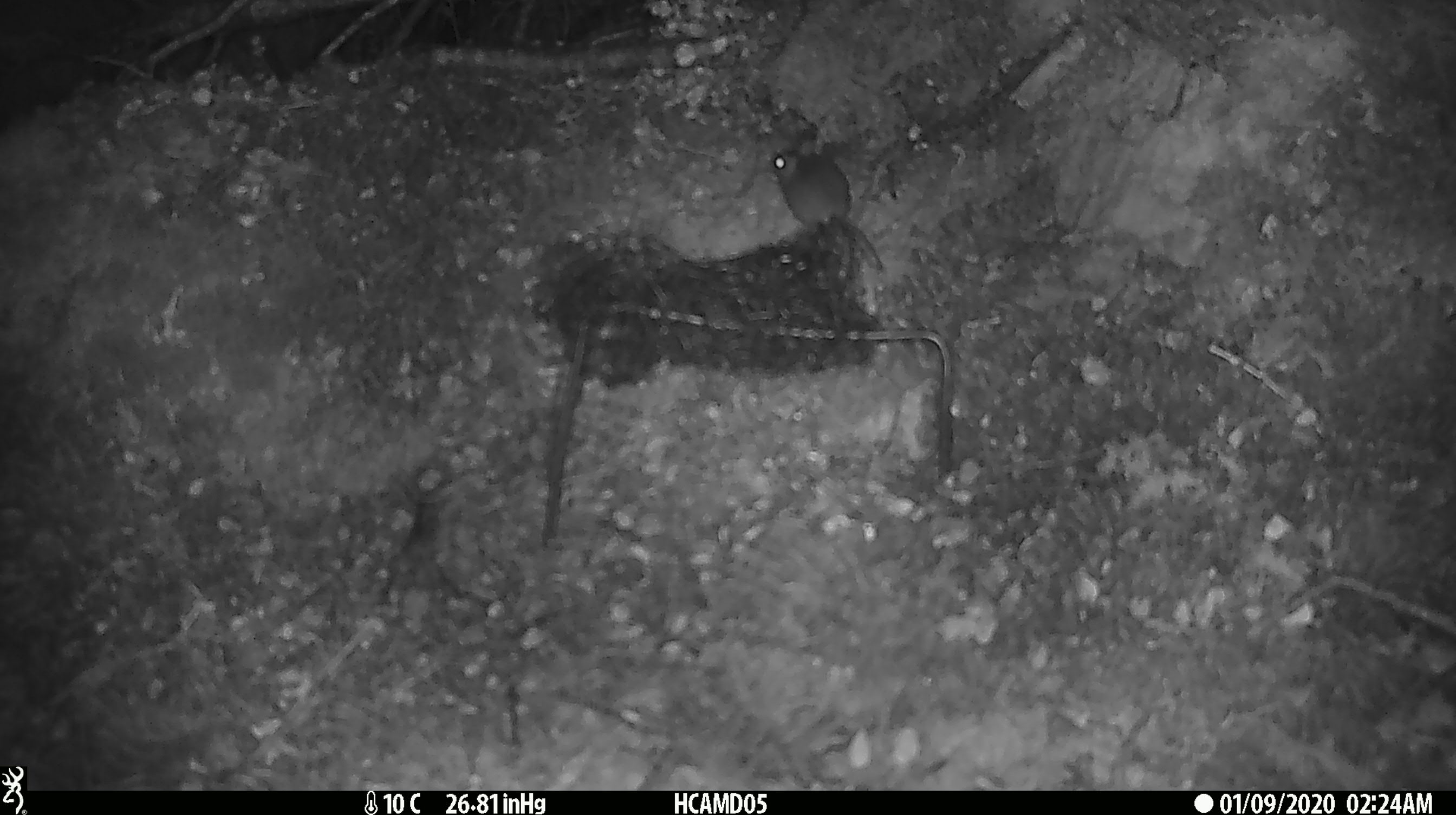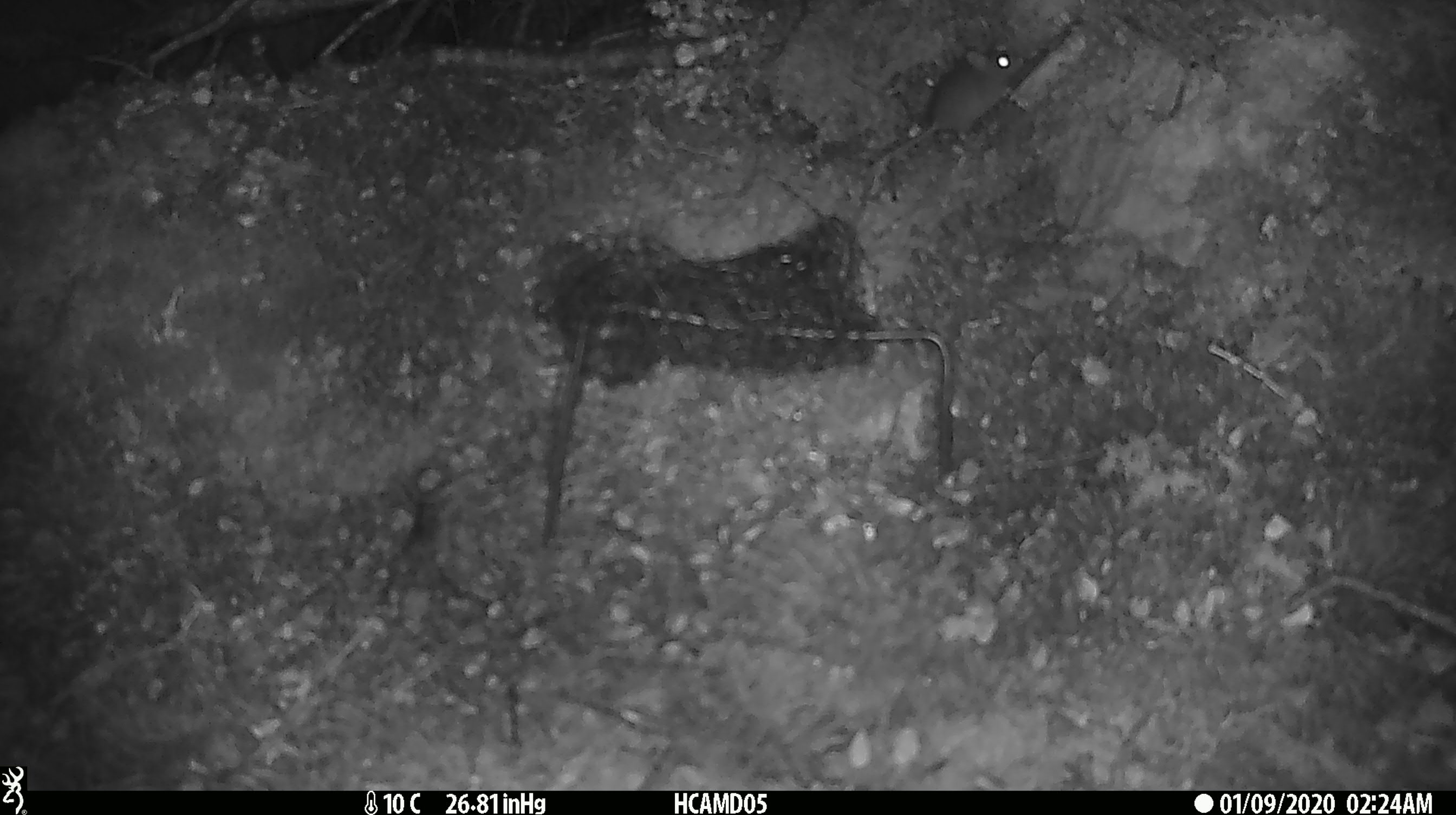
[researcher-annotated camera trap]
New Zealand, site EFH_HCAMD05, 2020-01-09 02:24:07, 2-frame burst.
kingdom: Animalia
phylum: Chordata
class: Mammalia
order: Rodentia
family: Muridae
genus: Mus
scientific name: Mus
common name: mouse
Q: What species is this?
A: Mouse (Mus).